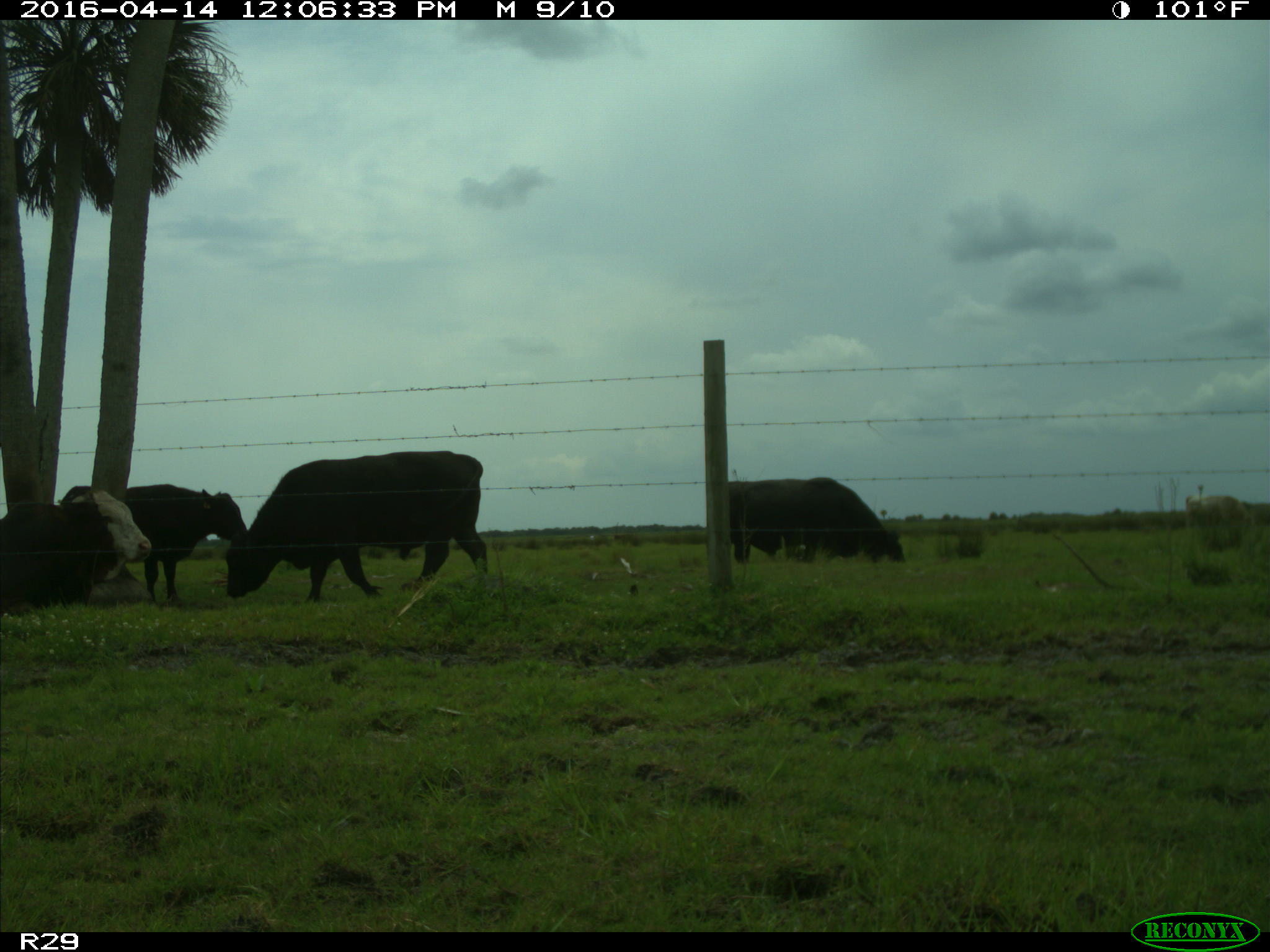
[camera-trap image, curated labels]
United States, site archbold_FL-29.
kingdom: Animalia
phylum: Chordata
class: Mammalia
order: Artiodactyla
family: Bovidae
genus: Bos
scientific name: Bos taurus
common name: domestic cow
Bos taurus (domestic cow).